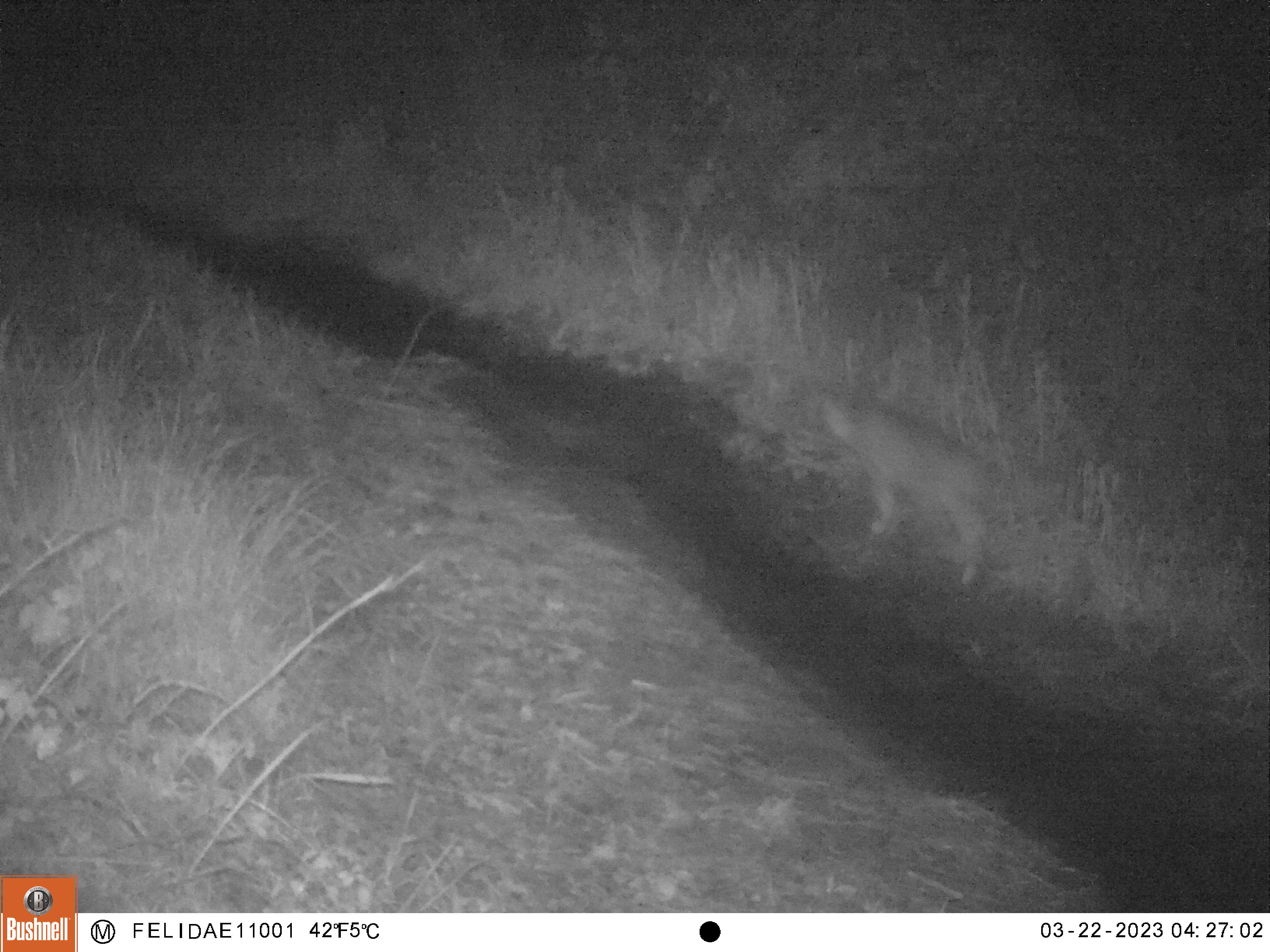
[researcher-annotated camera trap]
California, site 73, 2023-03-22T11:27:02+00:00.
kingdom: Animalia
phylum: Chordata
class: Mammalia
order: Carnivora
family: Felidae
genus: Lynx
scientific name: Lynx rufus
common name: bobcat